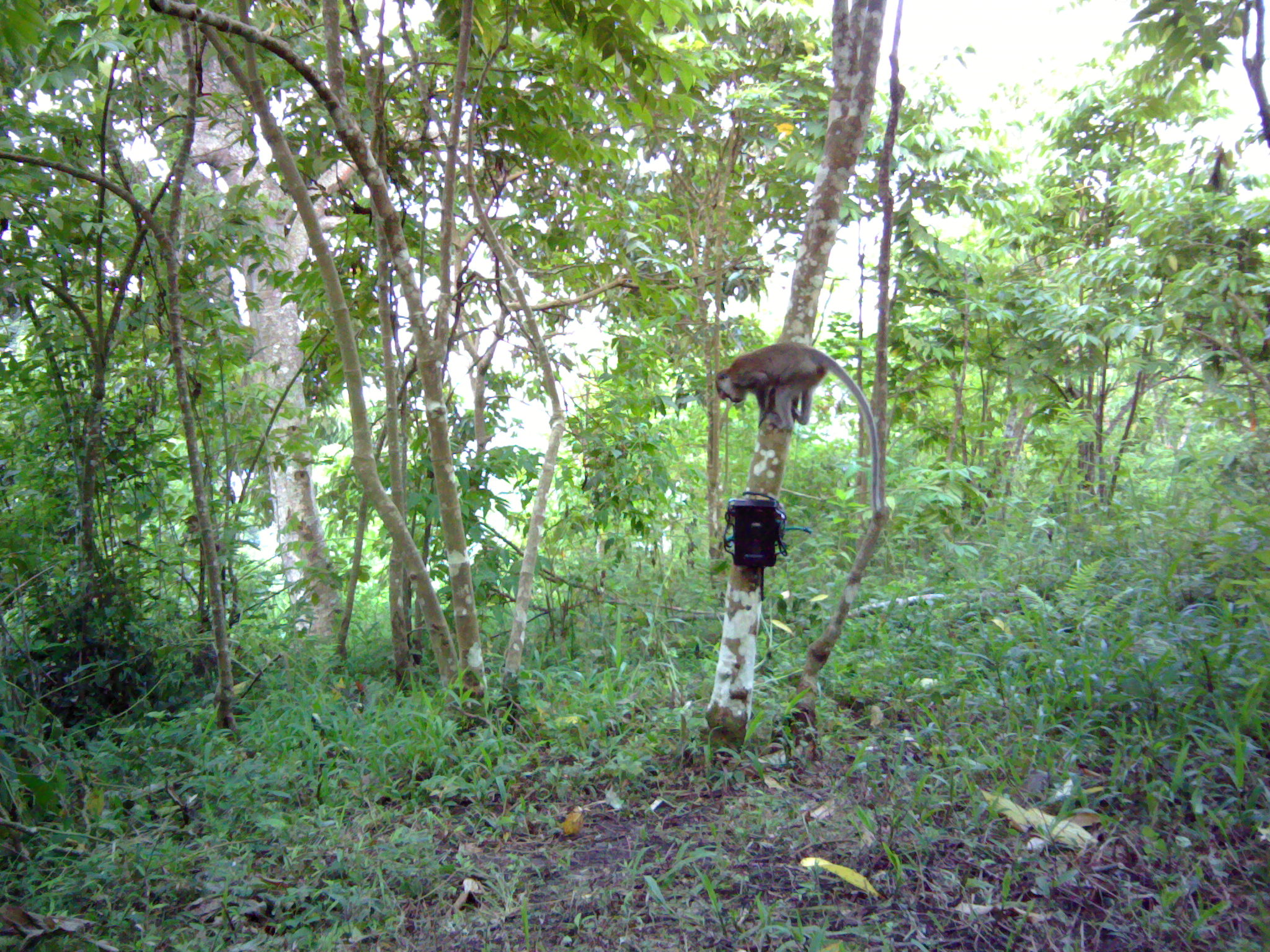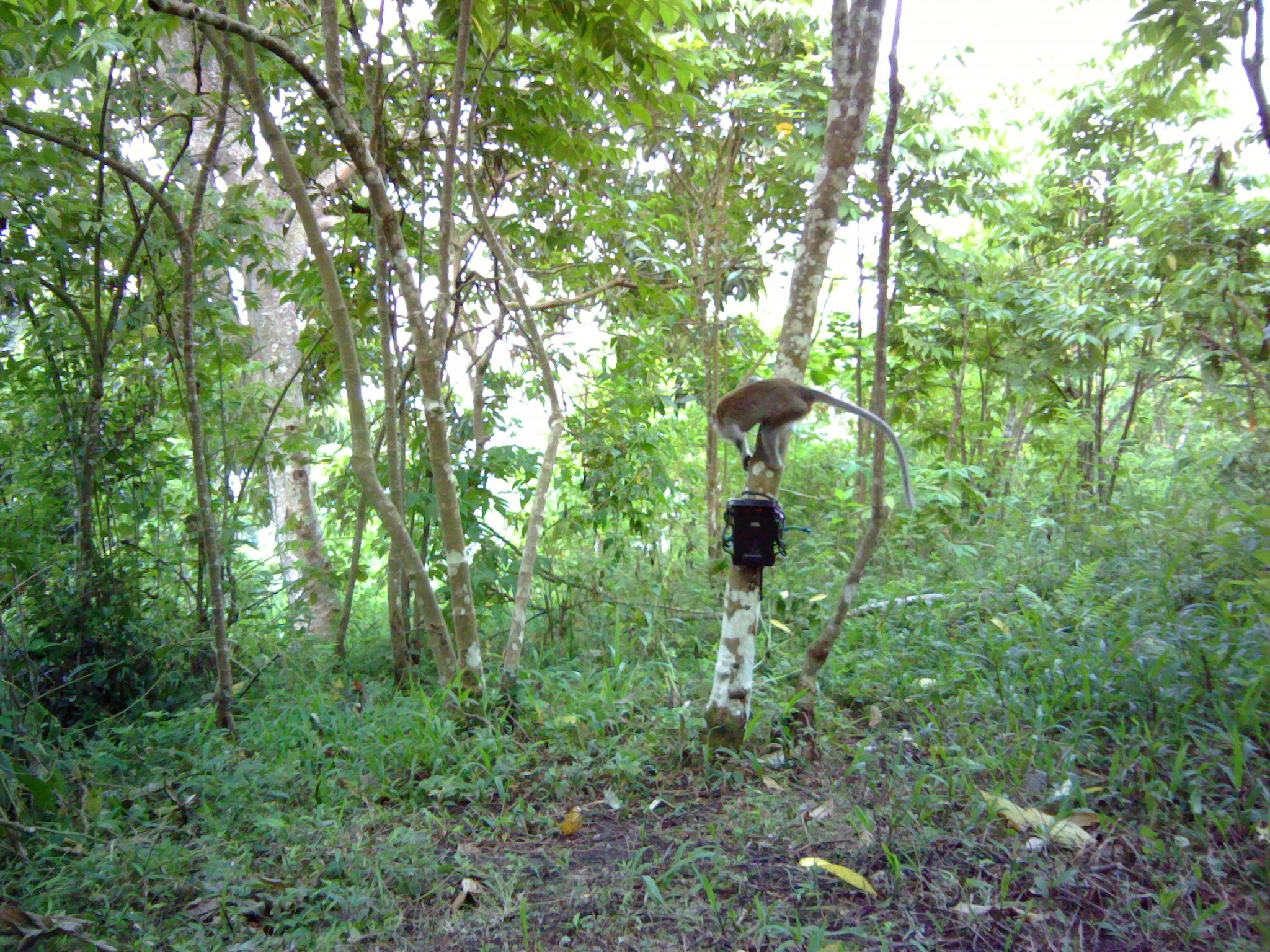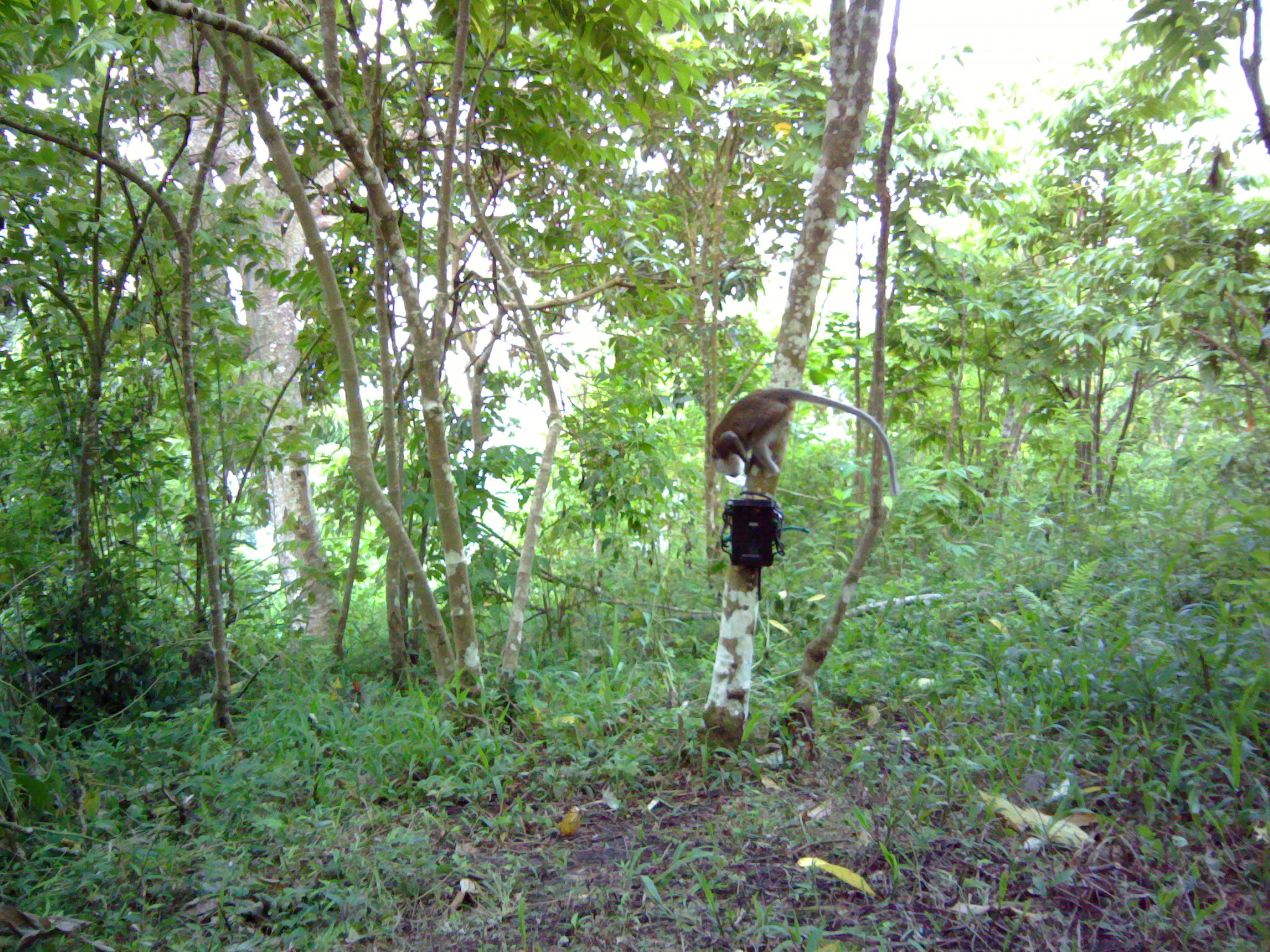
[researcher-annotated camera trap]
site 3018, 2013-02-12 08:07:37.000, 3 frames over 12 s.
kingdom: Animalia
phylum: Chordata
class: Mammalia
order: Primates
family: Cercopithecidae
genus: Macaca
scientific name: Macaca fascicularis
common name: crab-eating macaque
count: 1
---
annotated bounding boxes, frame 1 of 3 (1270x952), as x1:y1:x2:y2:
macaca fascicularis: 714:341:883:514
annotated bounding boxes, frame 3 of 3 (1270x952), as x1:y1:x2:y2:
macaca fascicularis: 708:388:899:497